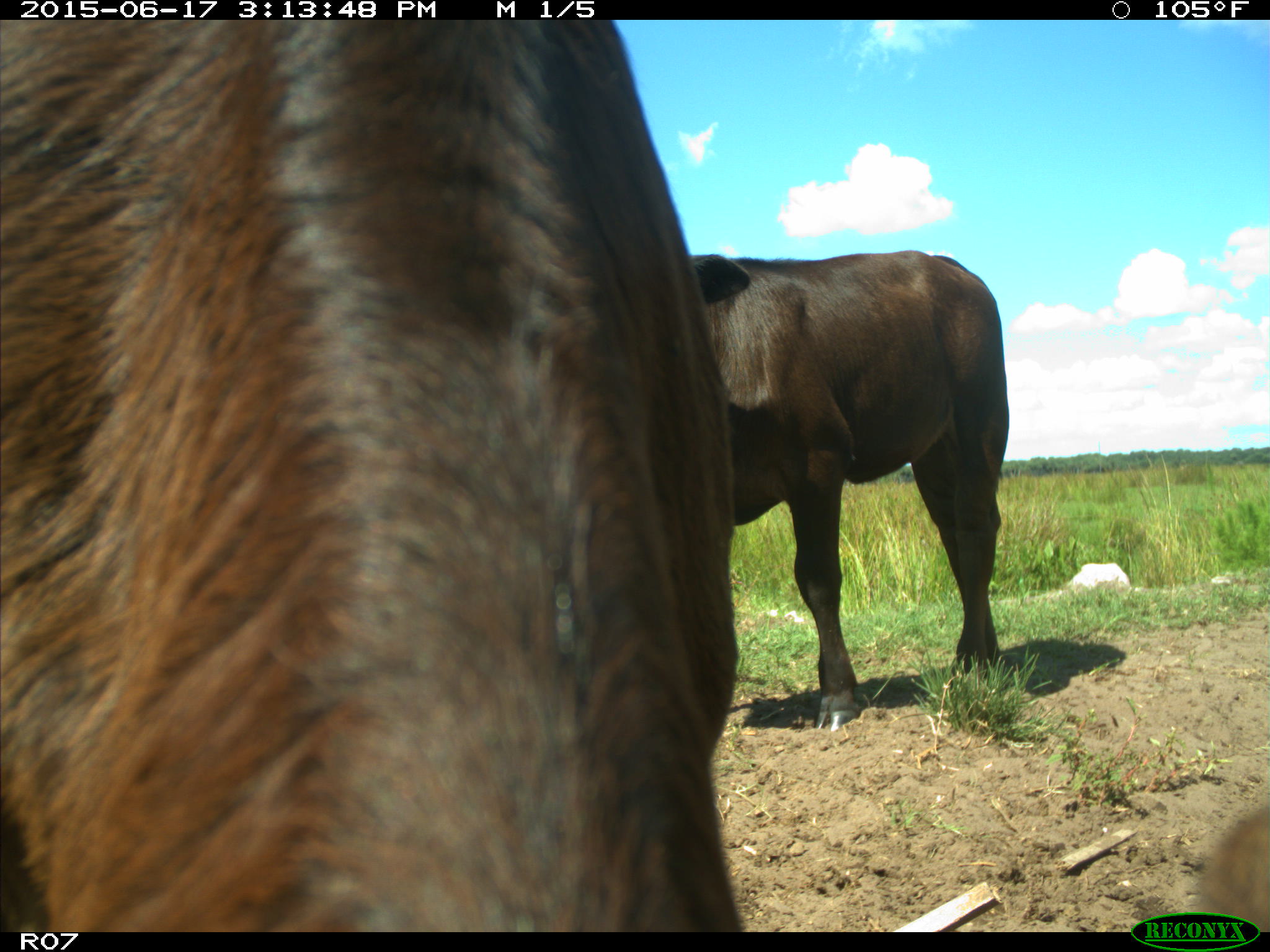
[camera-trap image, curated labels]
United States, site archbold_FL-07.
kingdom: Animalia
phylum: Chordata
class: Mammalia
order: Artiodactyla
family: Bovidae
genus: Bos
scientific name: Bos taurus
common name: domestic cow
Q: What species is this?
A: Bos taurus (domestic cow).